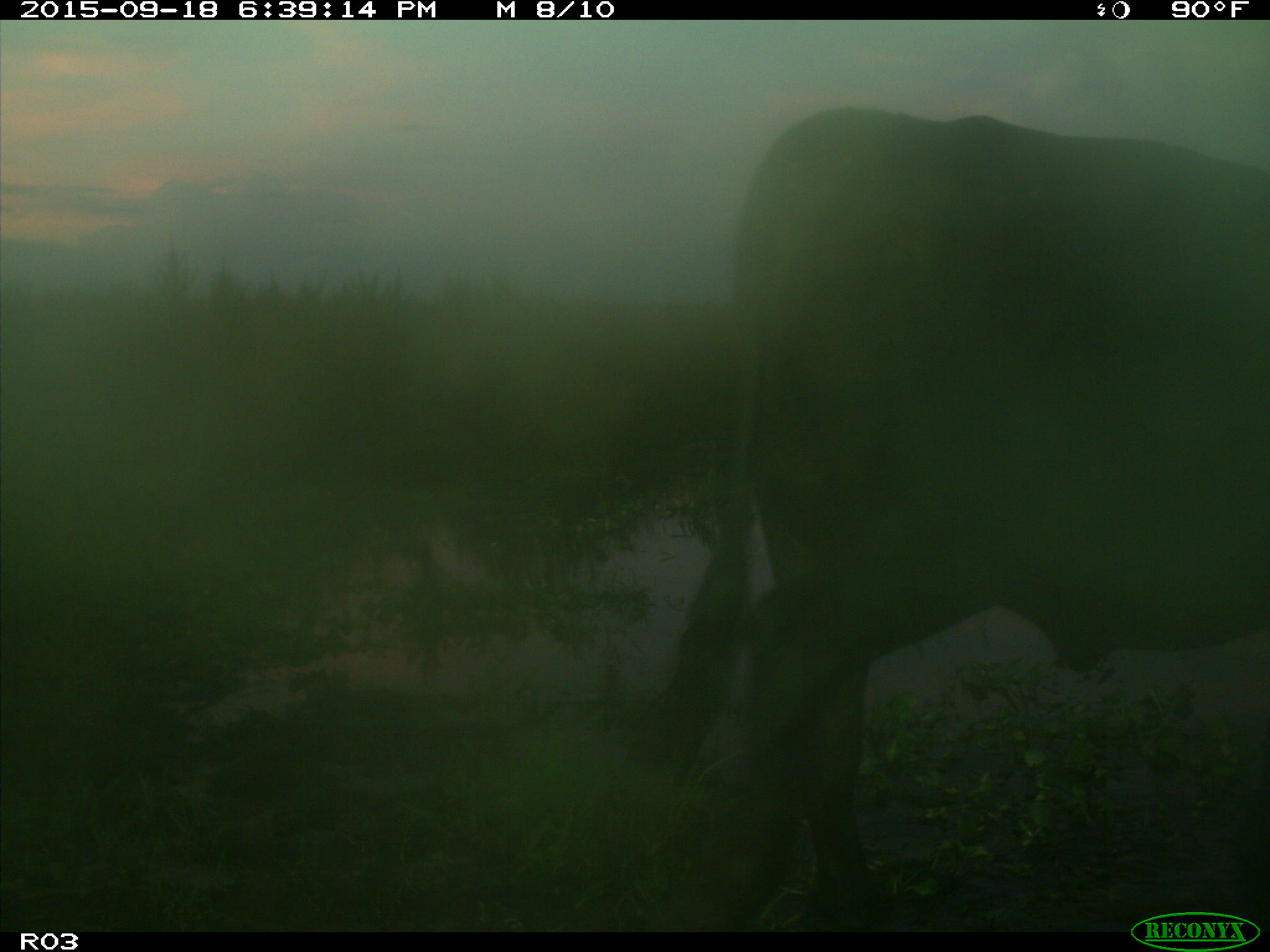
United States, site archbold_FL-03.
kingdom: Animalia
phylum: Chordata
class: Mammalia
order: Artiodactyla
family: Bovidae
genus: Bos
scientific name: Bos taurus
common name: domestic cow